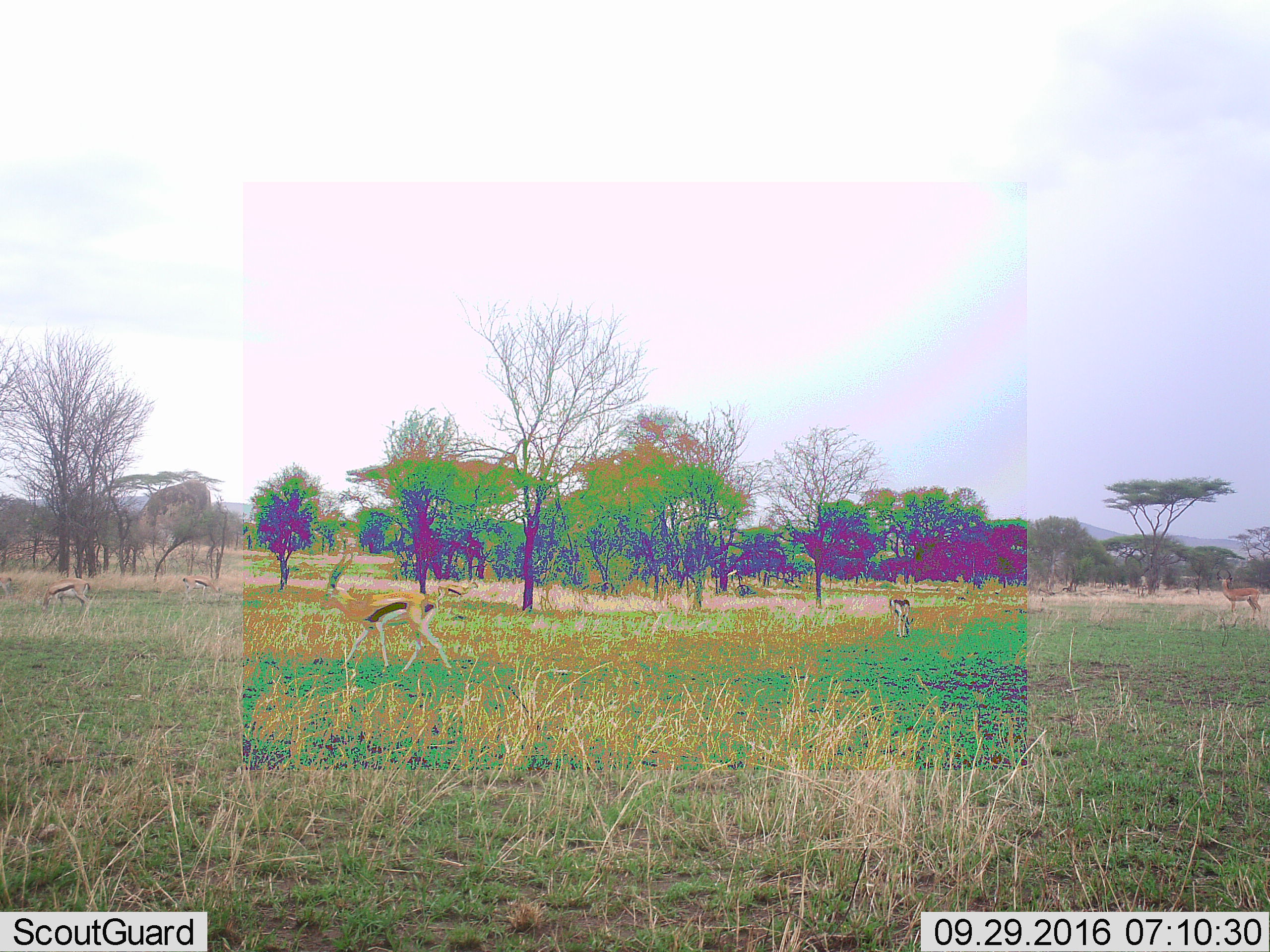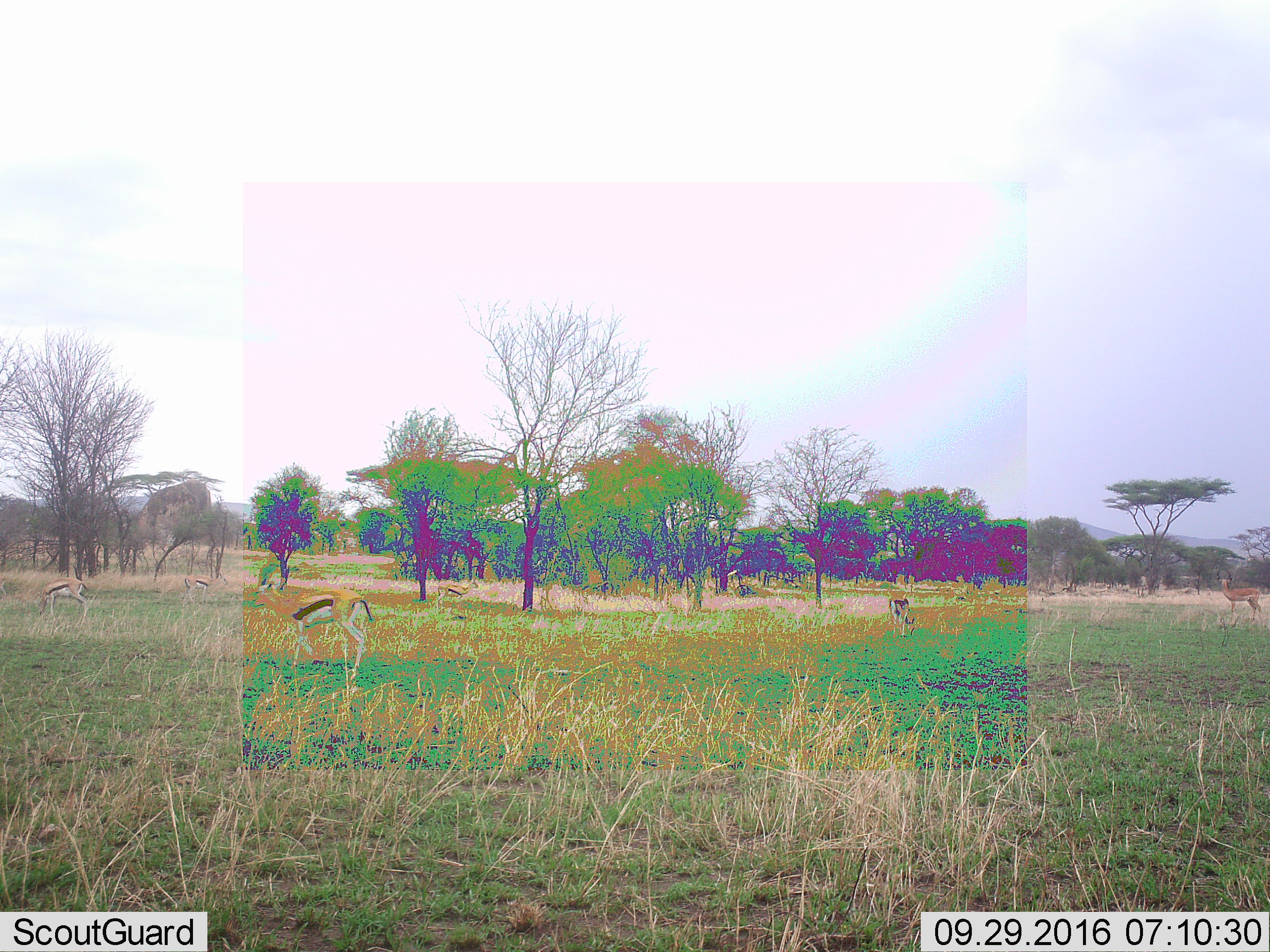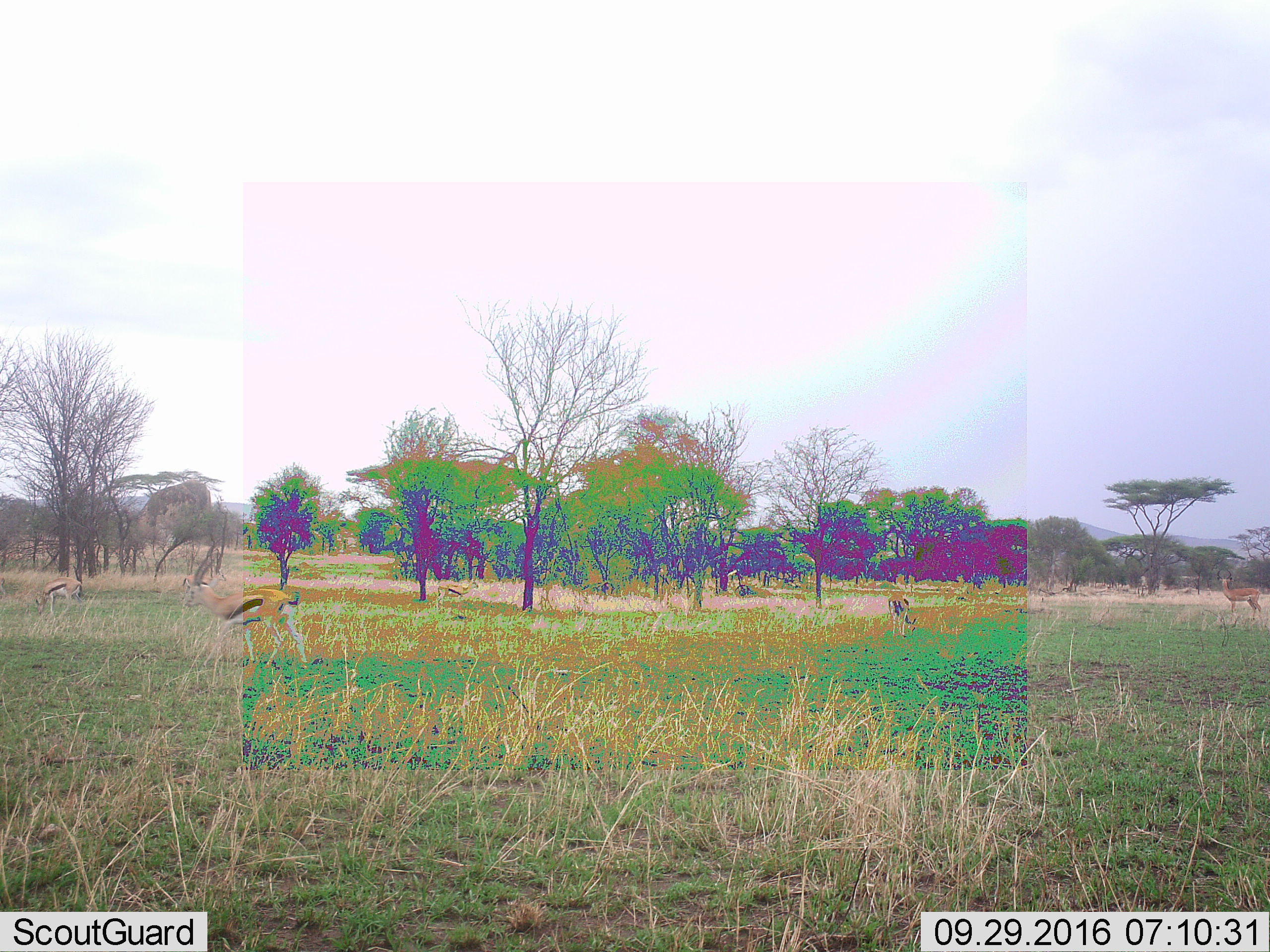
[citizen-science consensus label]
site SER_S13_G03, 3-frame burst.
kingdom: Animalia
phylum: Chordata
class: Mammalia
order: Artiodactyla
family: Bovidae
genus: Eudorcas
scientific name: Eudorcas thomsonii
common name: thomson's gazelle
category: gazellethomsons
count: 6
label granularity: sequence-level